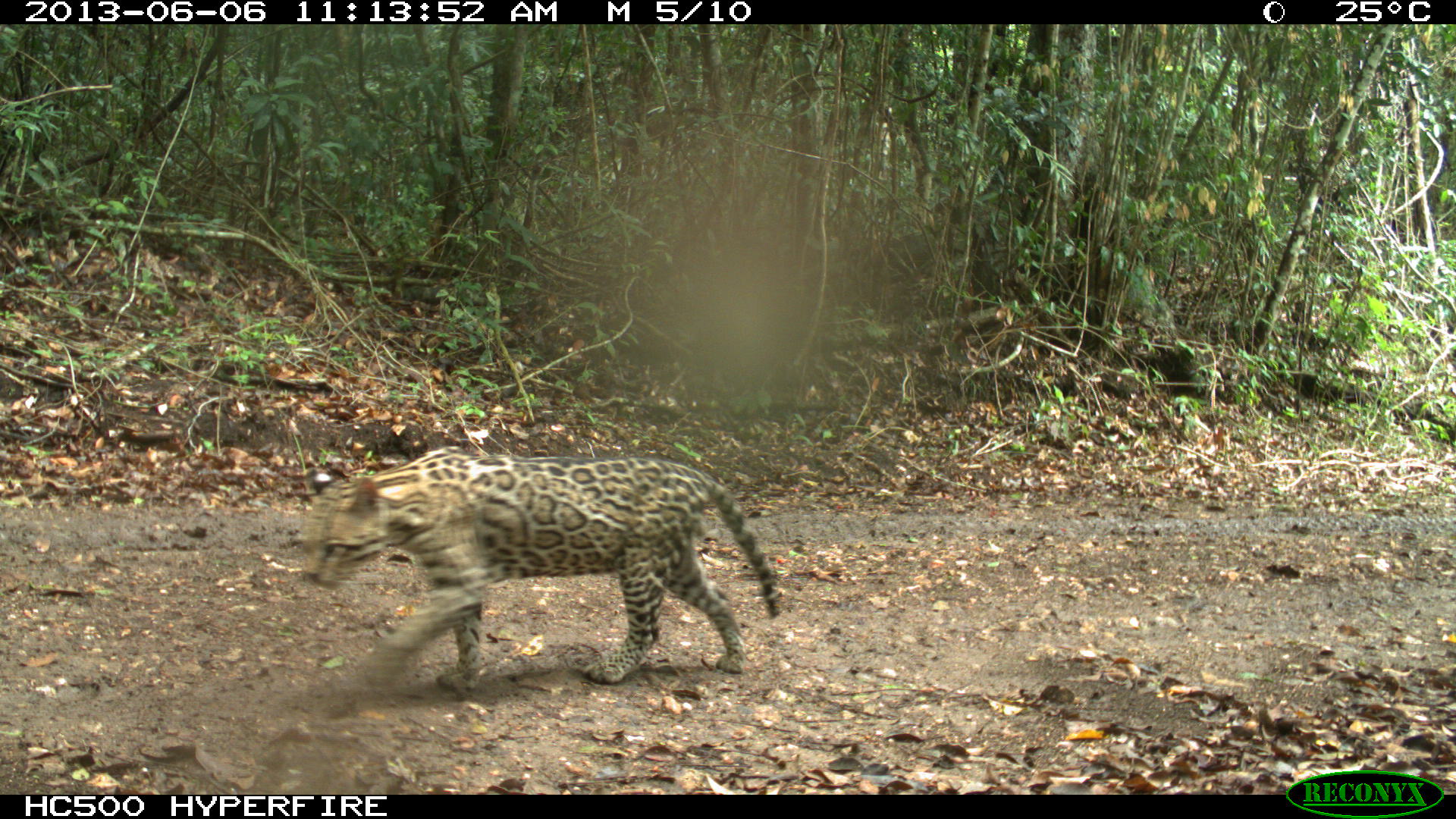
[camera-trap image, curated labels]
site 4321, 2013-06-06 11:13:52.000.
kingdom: Animalia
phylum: Chordata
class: Mammalia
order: Carnivora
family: Felidae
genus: Leopardus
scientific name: Leopardus pardalis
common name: ocelot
Leopardus pardalis (ocelot), count 1, sex male.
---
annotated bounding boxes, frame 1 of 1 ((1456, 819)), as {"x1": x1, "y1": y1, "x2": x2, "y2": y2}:
leopardus pardalis: {"x1": 294, "y1": 441, "x2": 784, "y2": 720}